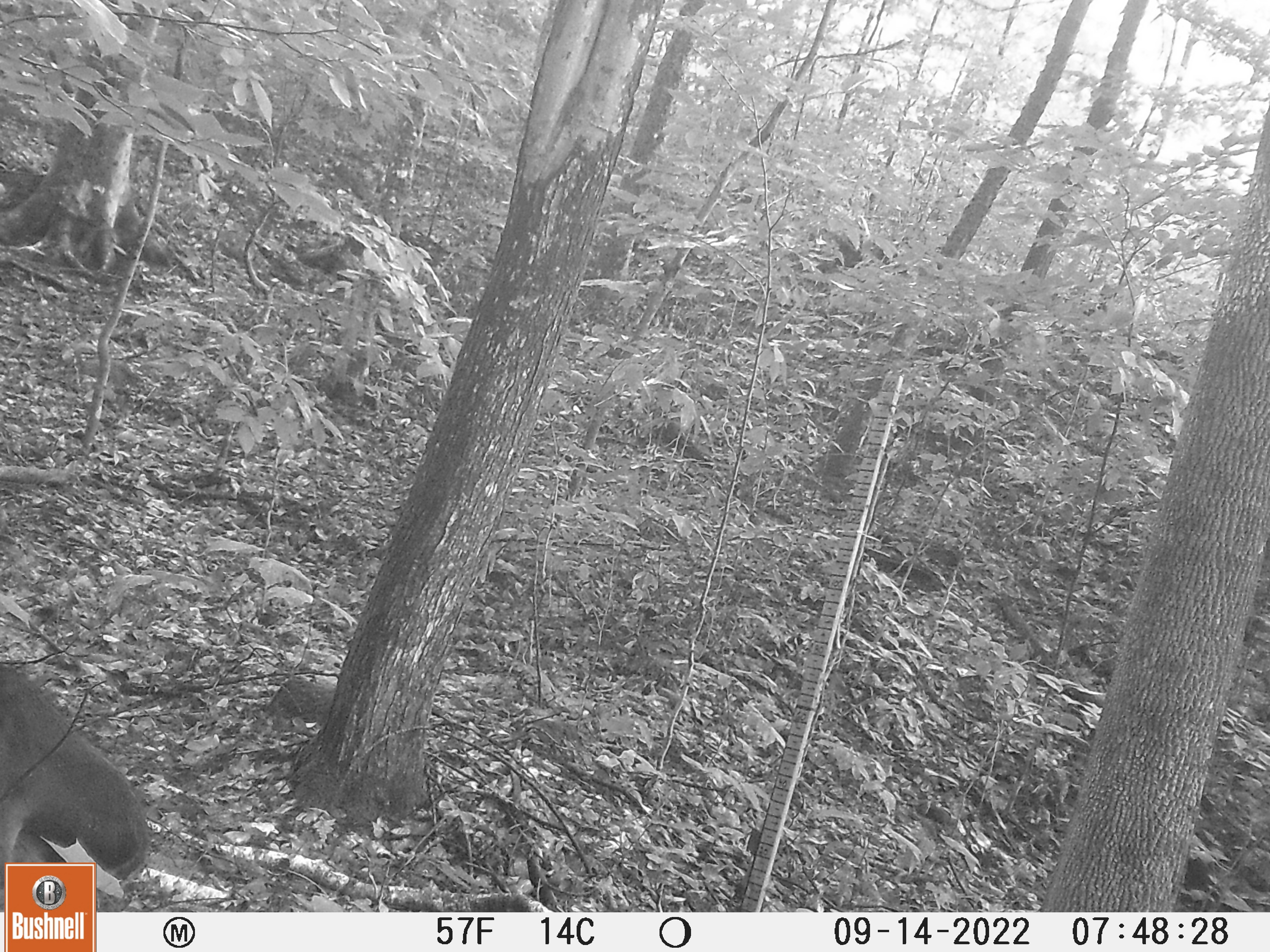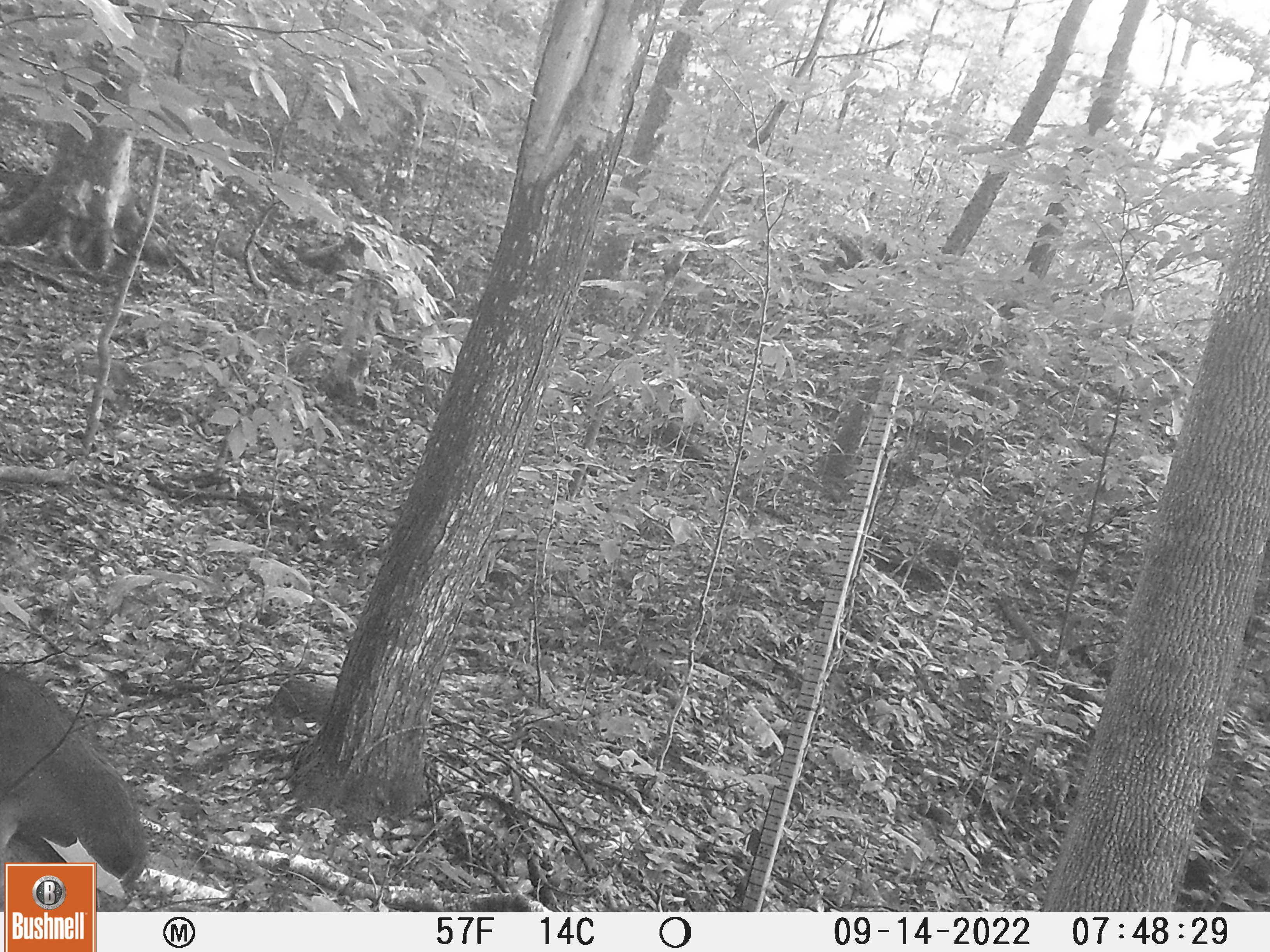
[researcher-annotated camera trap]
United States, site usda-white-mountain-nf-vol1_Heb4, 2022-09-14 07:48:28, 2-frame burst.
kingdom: Animalia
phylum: Chordata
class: Mammalia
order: Artiodactyla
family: Cervidae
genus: Alces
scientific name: Alces alces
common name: moose